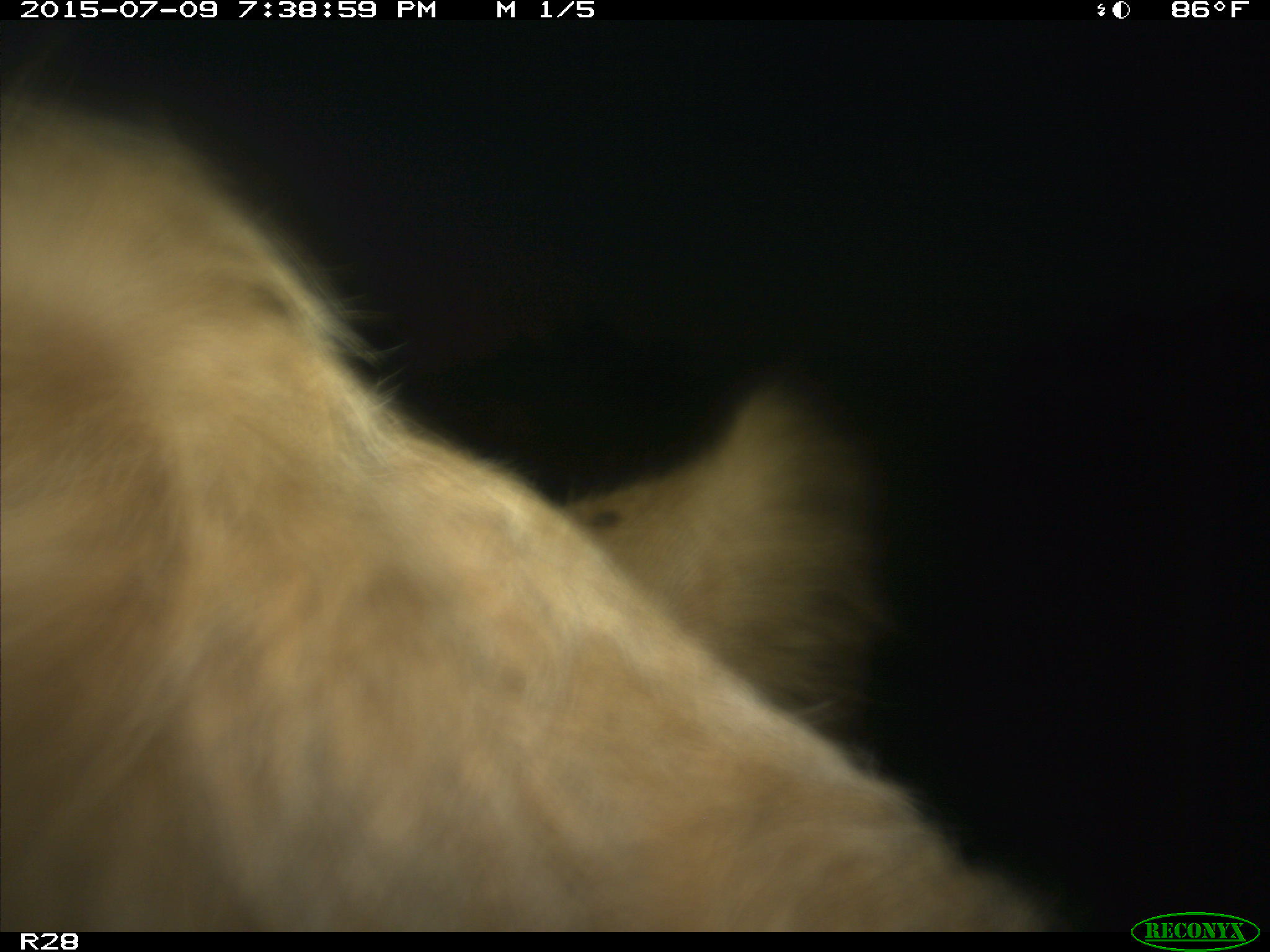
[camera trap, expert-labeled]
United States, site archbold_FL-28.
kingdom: Animalia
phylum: Chordata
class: Mammalia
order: Artiodactyla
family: Bovidae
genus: Bos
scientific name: Bos taurus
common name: domestic cow